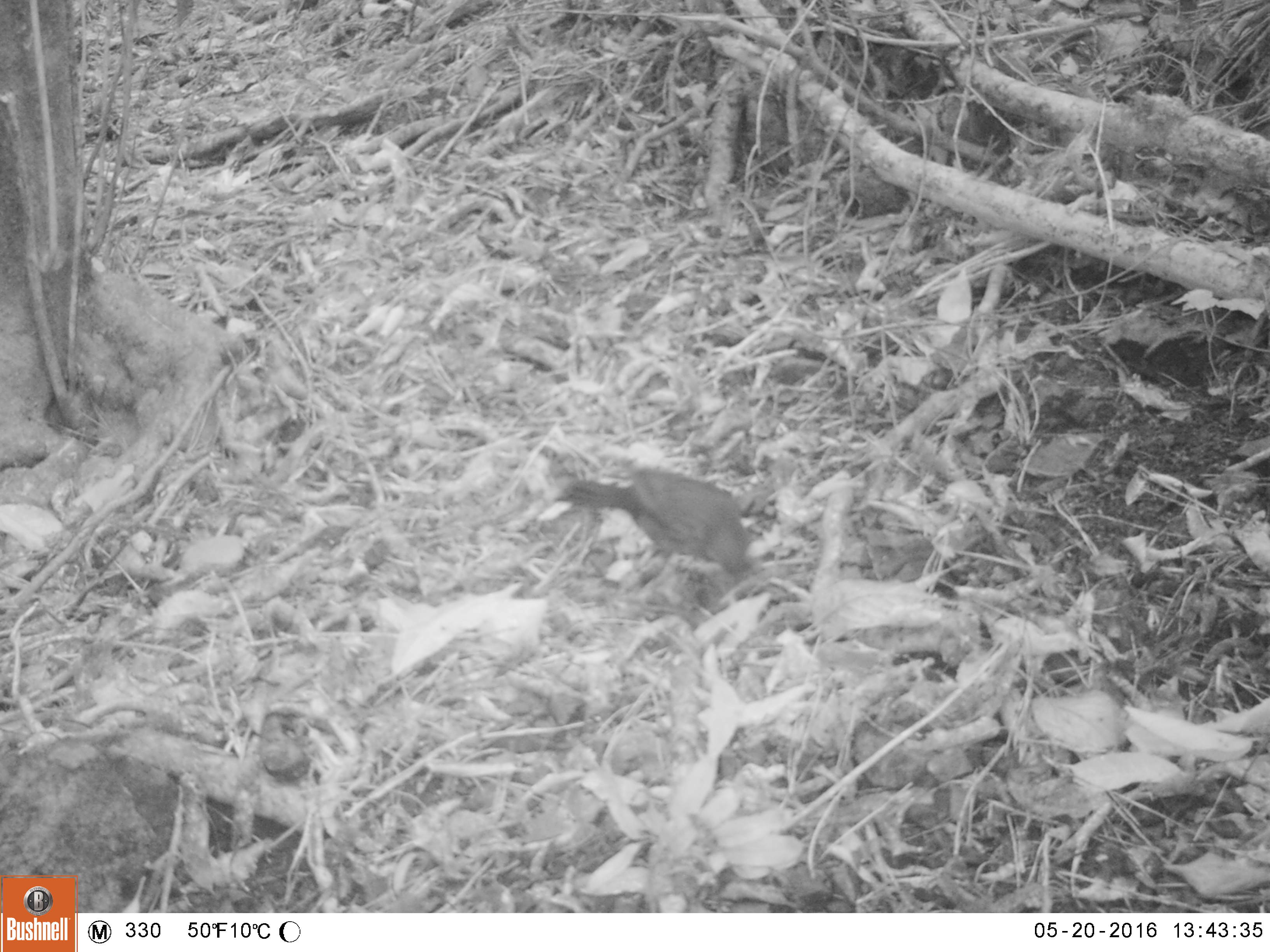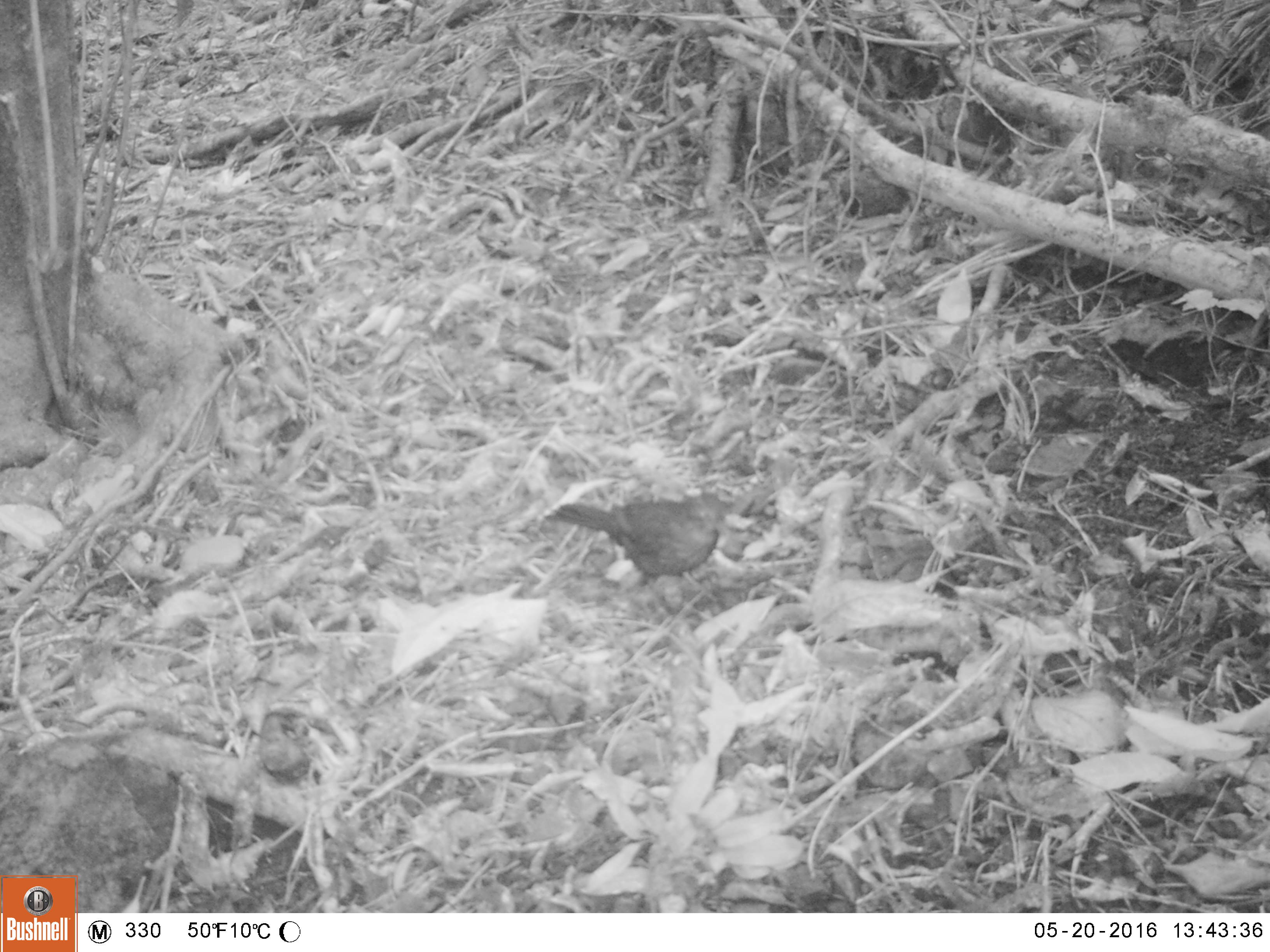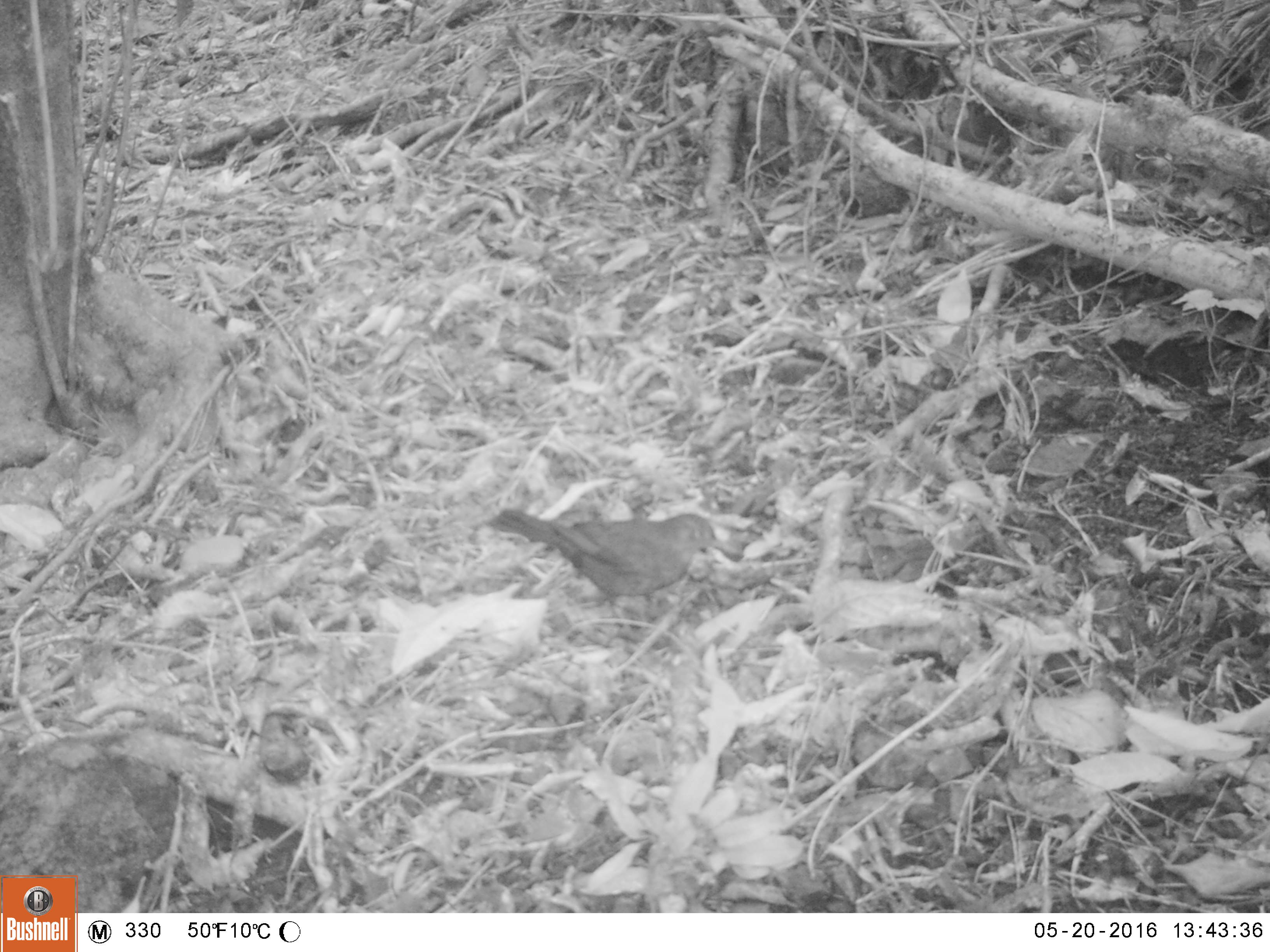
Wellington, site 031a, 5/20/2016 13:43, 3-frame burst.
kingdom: Animalia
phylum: Chordata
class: Aves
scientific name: Aves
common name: bird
Bird (Aves).